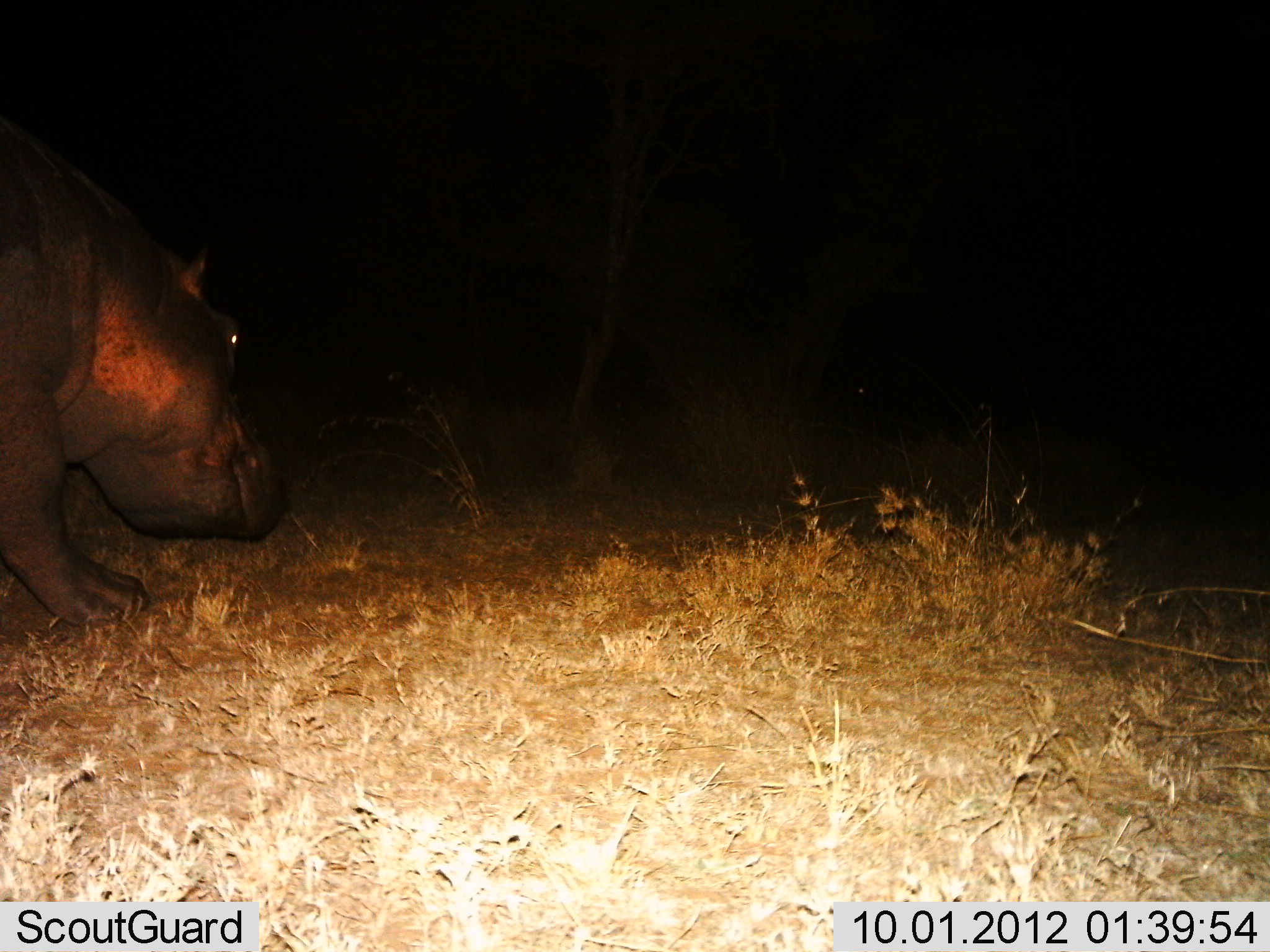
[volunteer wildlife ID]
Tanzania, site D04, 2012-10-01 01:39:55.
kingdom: Animalia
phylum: Chordata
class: Mammalia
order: Artiodactyla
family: Hippopotamidae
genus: Hippopotamus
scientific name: Hippopotamus amphibius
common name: hippopotamus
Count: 1.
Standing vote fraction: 20%.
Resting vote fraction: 0%.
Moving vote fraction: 50%.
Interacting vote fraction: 0%.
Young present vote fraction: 0%.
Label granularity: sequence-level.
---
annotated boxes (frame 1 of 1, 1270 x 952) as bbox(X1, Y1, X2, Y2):
animal: bbox(1, 116, 284, 631)